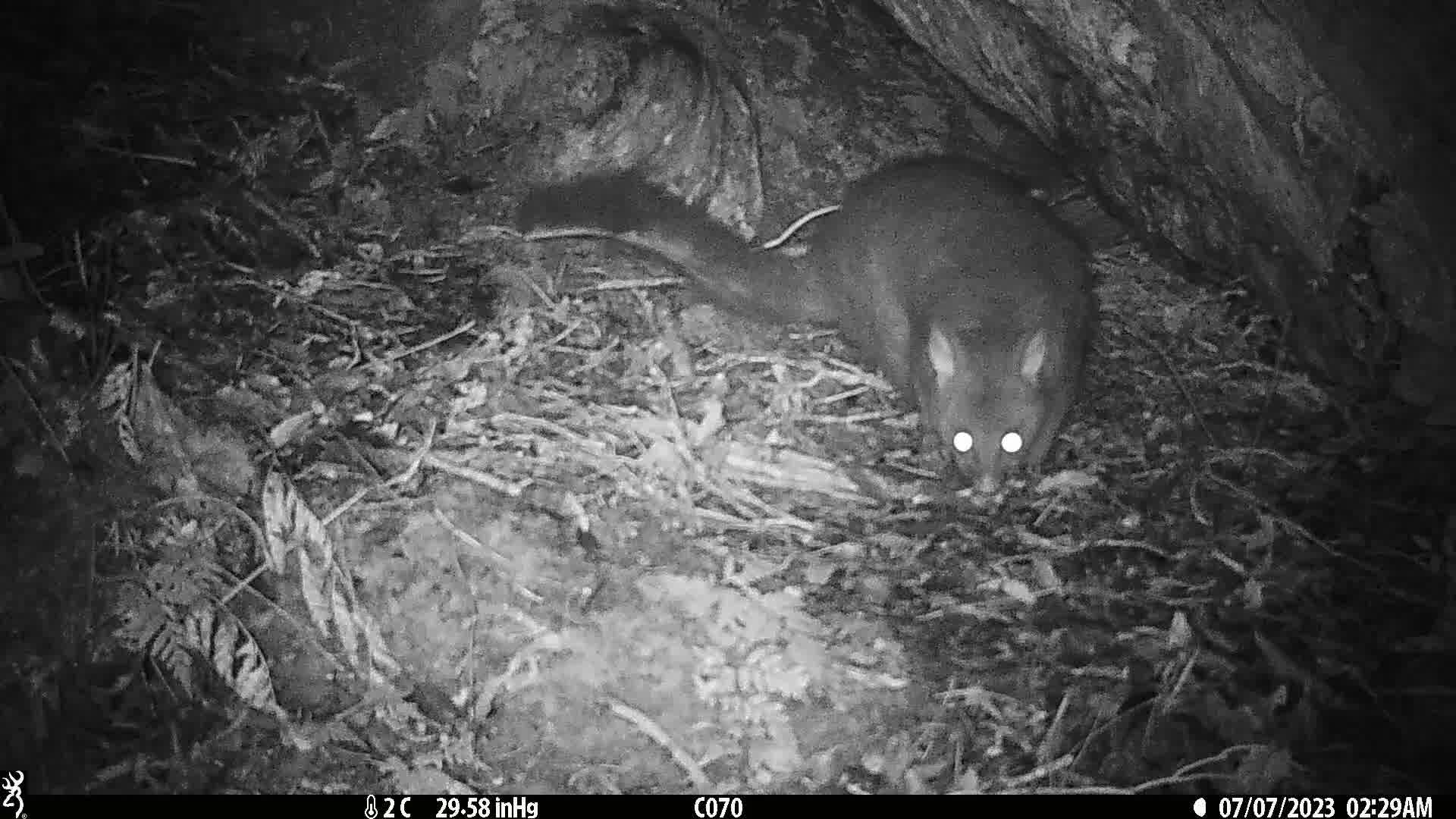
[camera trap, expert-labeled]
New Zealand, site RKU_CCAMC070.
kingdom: Animalia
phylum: Chordata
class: Mammalia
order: Diprotodontia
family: Phalangeridae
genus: Trichosurus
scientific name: Trichosurus vulpecula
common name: common brushtail possum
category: possum